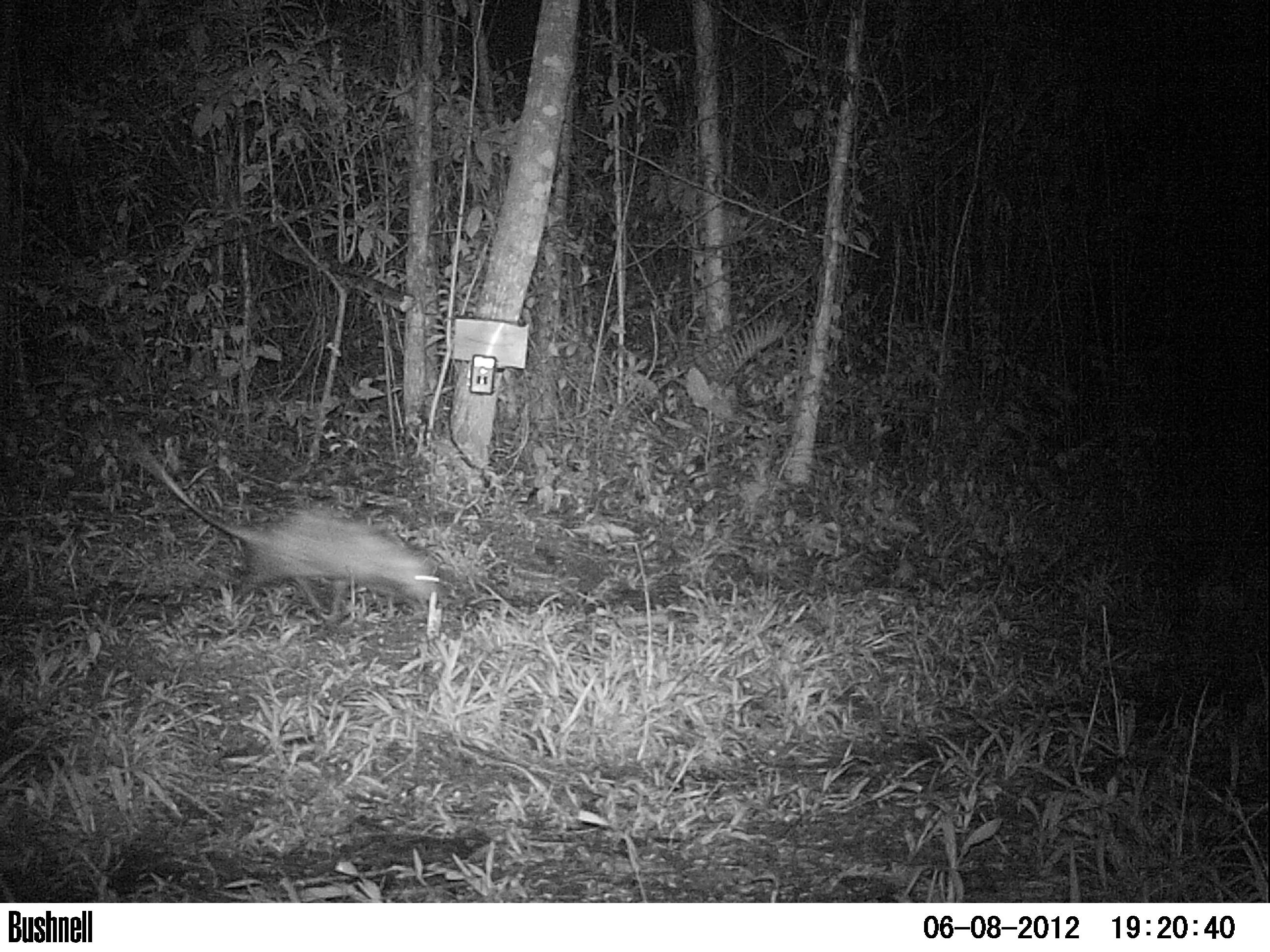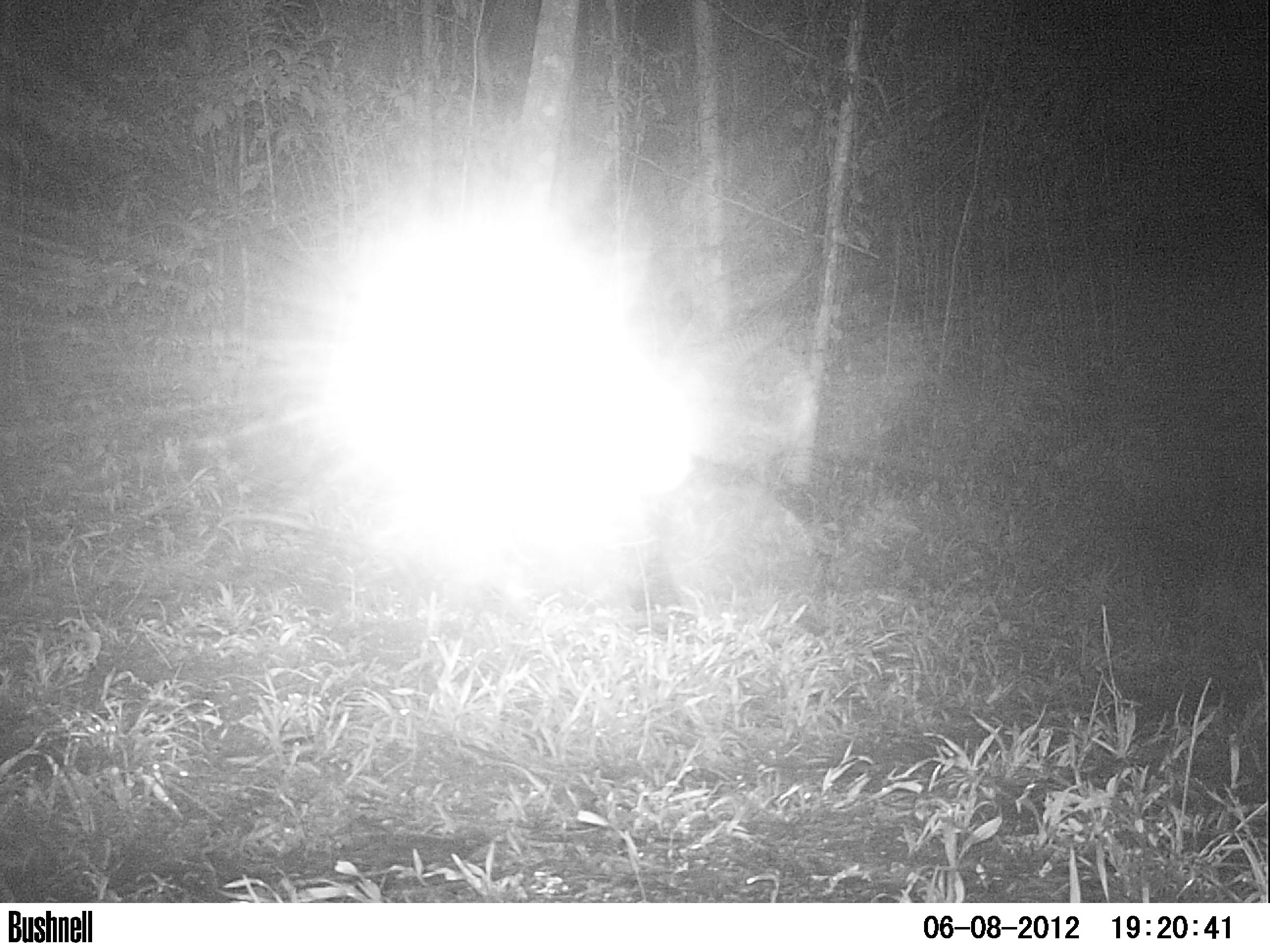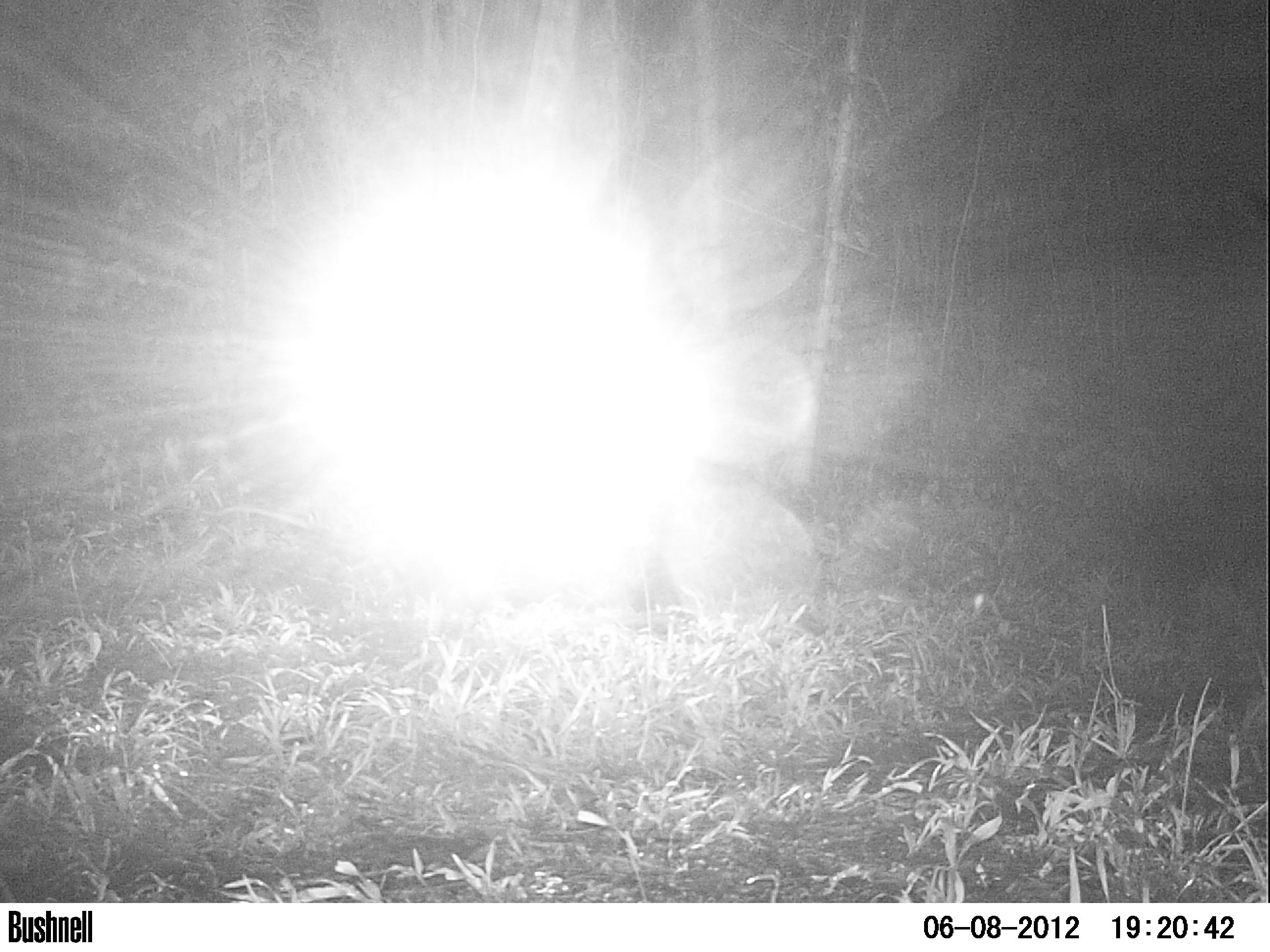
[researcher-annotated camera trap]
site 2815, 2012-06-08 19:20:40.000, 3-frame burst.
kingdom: Animalia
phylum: Chordata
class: Mammalia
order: Didelphimorphia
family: Didelphidae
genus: Didelphis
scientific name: Didelphis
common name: american opossums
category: didelphis sp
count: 1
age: adult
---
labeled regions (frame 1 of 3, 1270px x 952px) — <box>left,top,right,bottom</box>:
didelphis sp: <box>135,447,448,627</box>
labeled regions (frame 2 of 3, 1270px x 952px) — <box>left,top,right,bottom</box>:
didelphis sp: <box>216,509,427,586</box>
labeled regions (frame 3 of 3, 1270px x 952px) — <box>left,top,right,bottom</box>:
didelphis sp: <box>221,504,398,567</box>